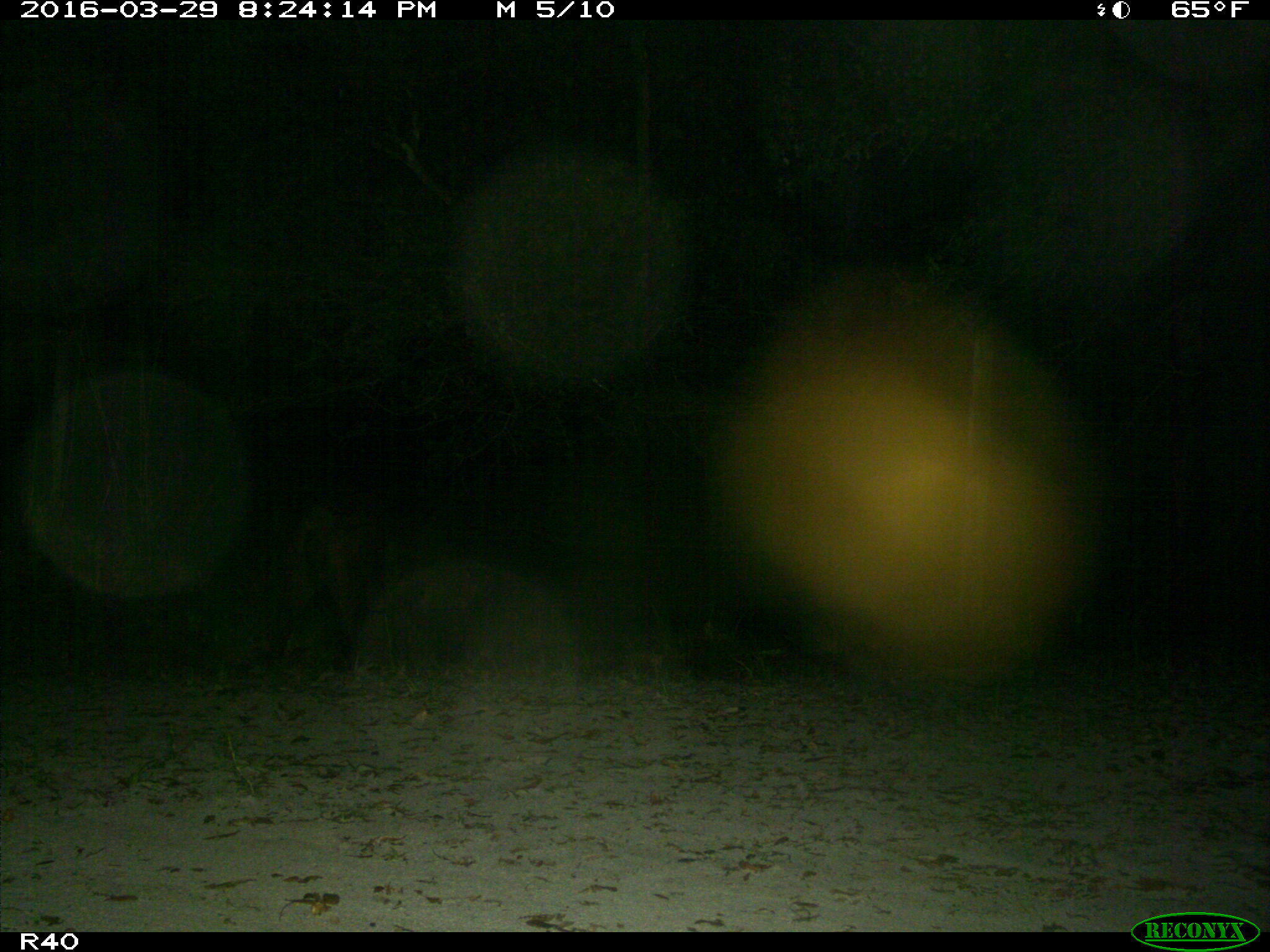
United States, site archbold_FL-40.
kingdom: Animalia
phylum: Chordata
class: Mammalia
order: Artiodactyla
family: Suidae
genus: Sus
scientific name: Sus scrofa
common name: wild boar